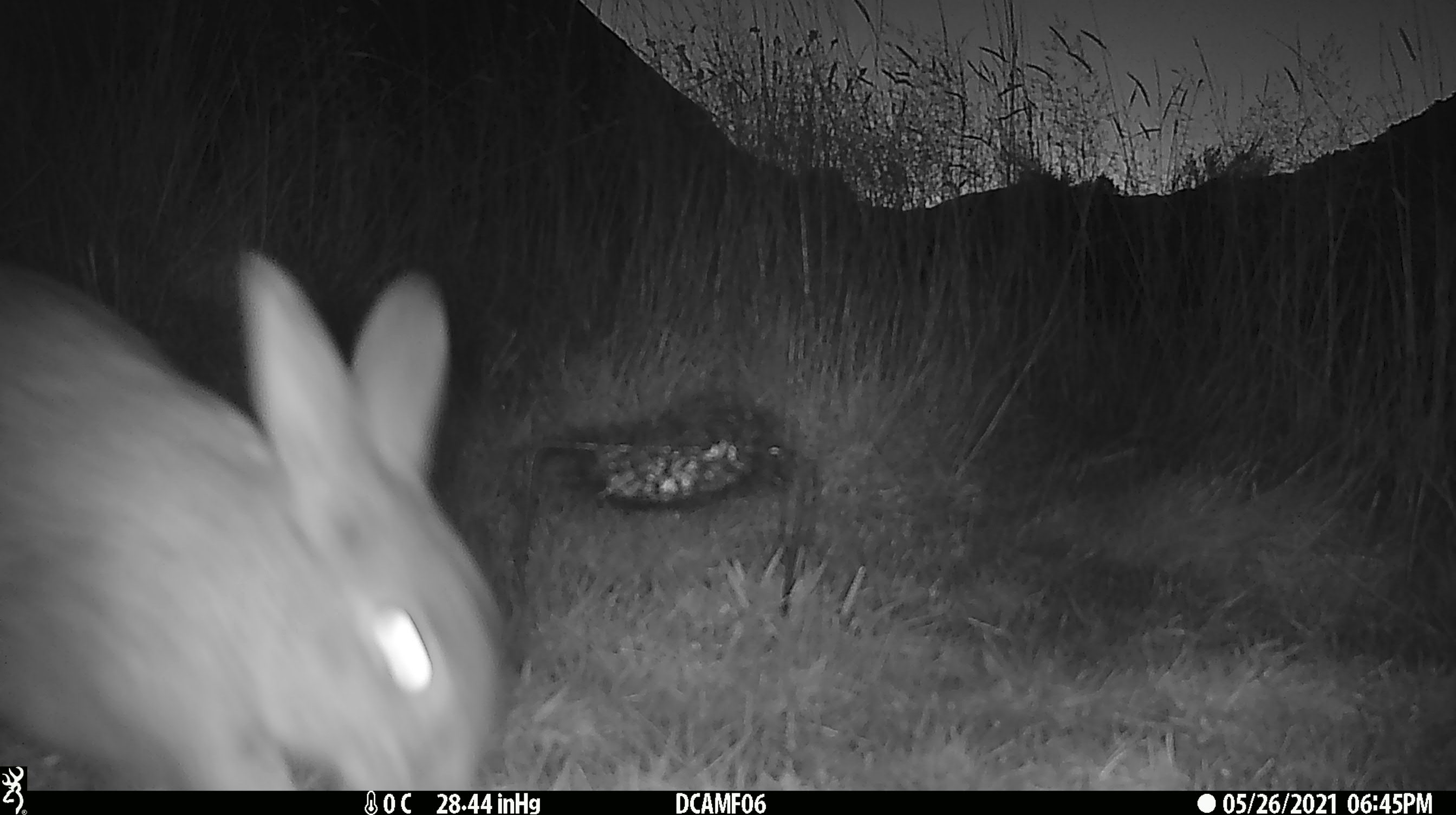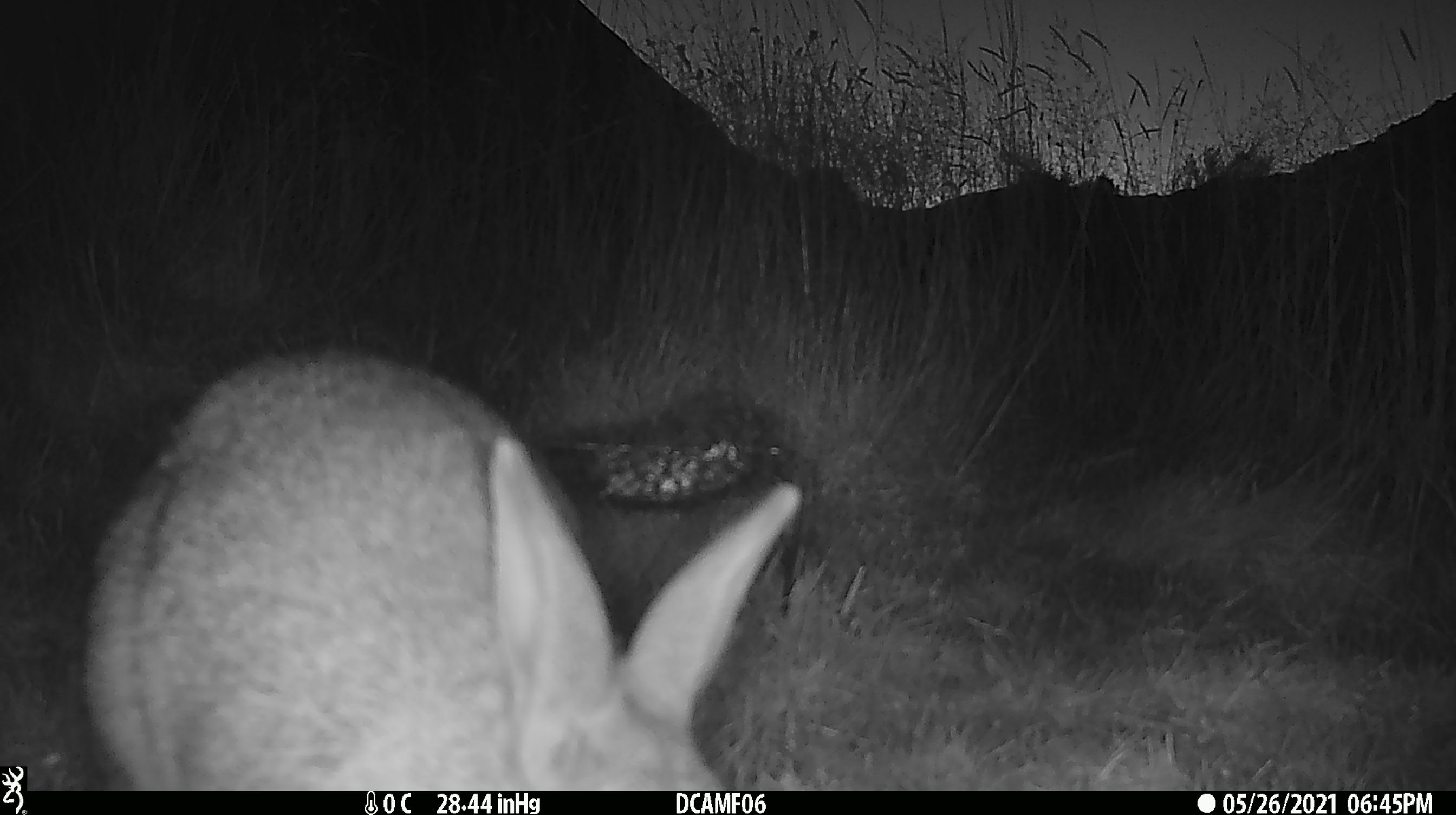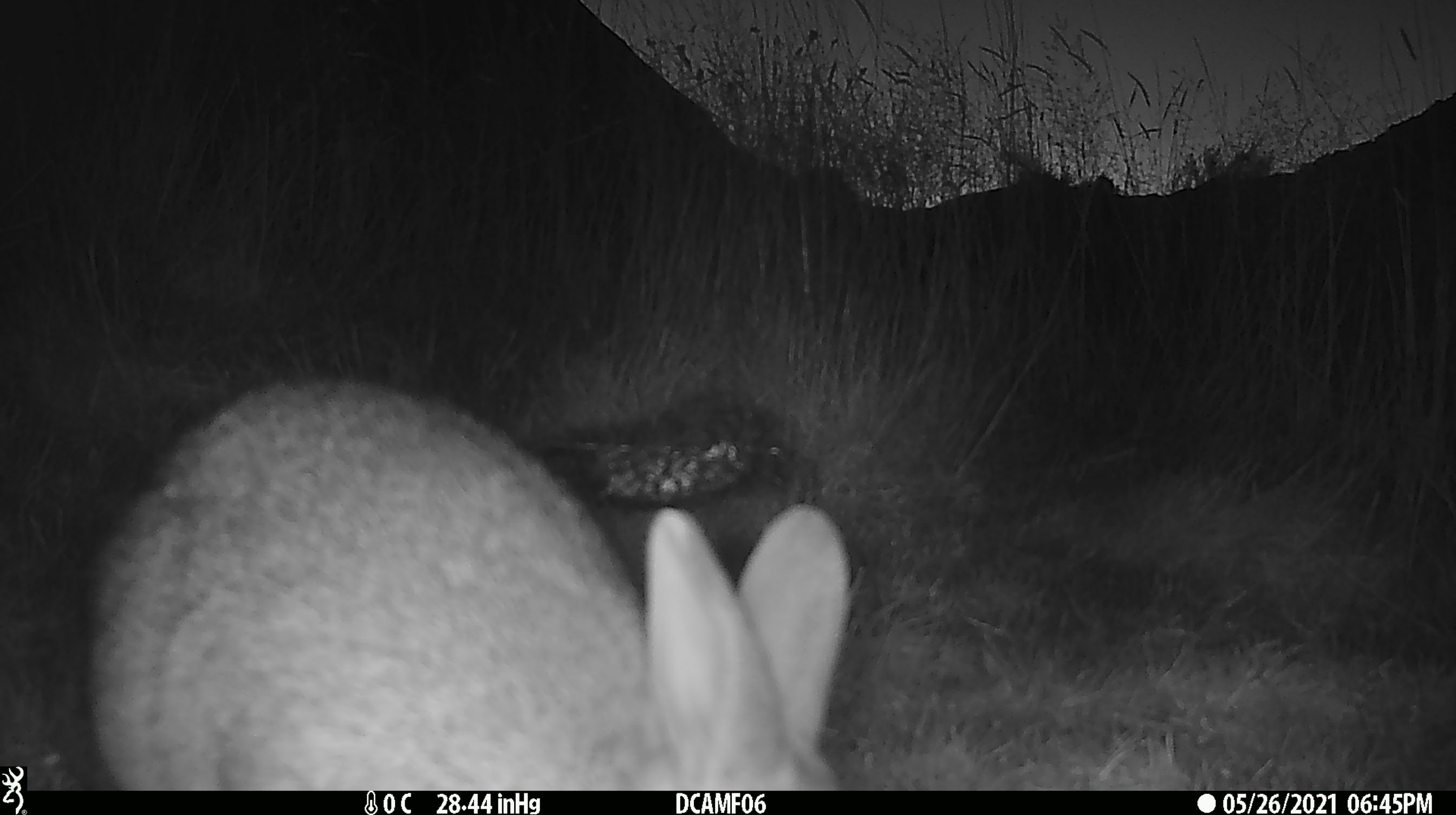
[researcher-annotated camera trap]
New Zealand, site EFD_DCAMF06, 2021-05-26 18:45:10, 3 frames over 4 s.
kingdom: Animalia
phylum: Chordata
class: Mammalia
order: Lagomorpha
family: Leporidae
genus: Oryctolagus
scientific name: Oryctolagus cuniculus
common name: european rabbit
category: rabbit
Rabbit (european rabbit) (Oryctolagus cuniculus).